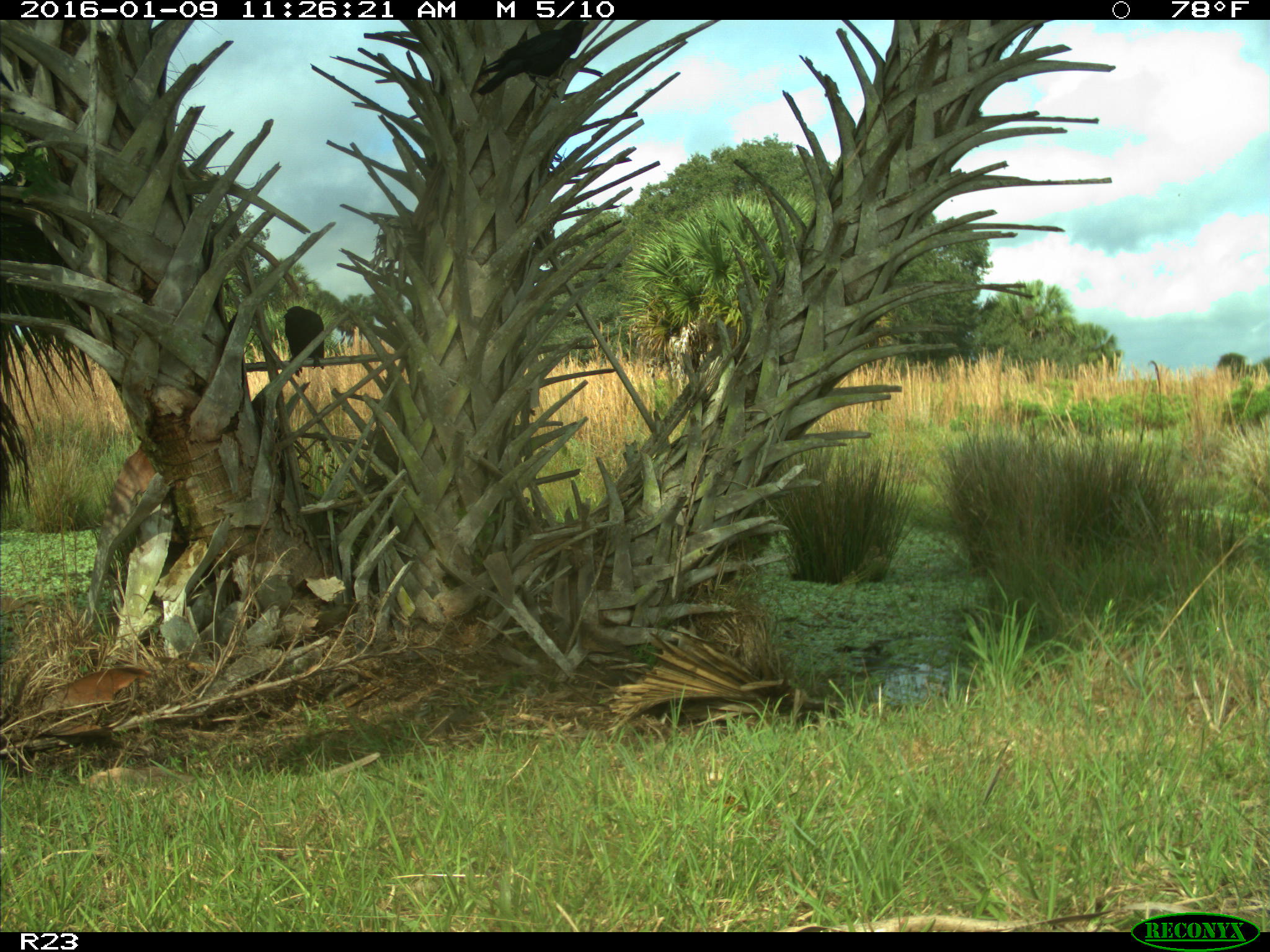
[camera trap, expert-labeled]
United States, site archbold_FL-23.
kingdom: Animalia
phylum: Chordata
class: Aves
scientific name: Aves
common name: birds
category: unidentified bird